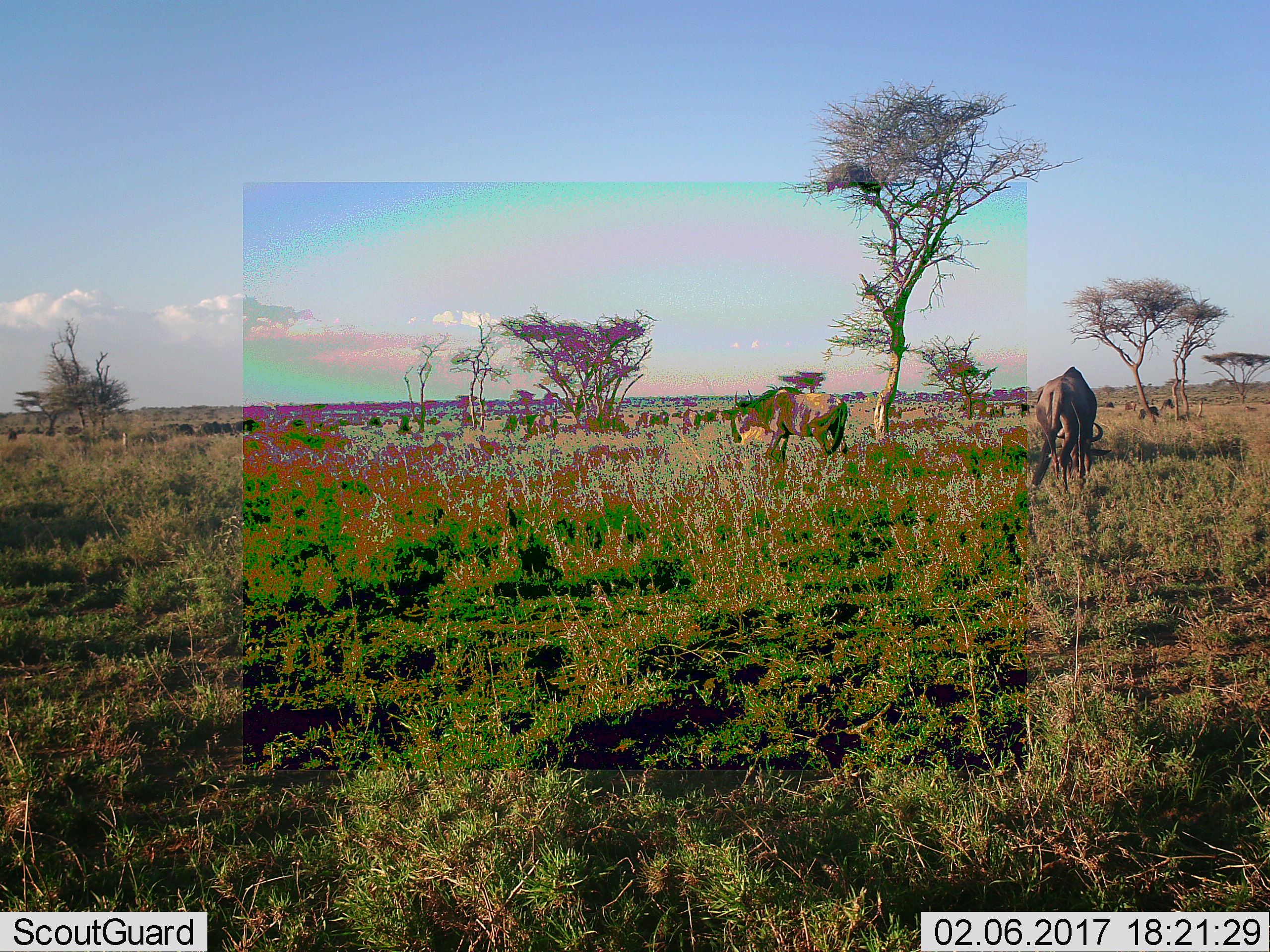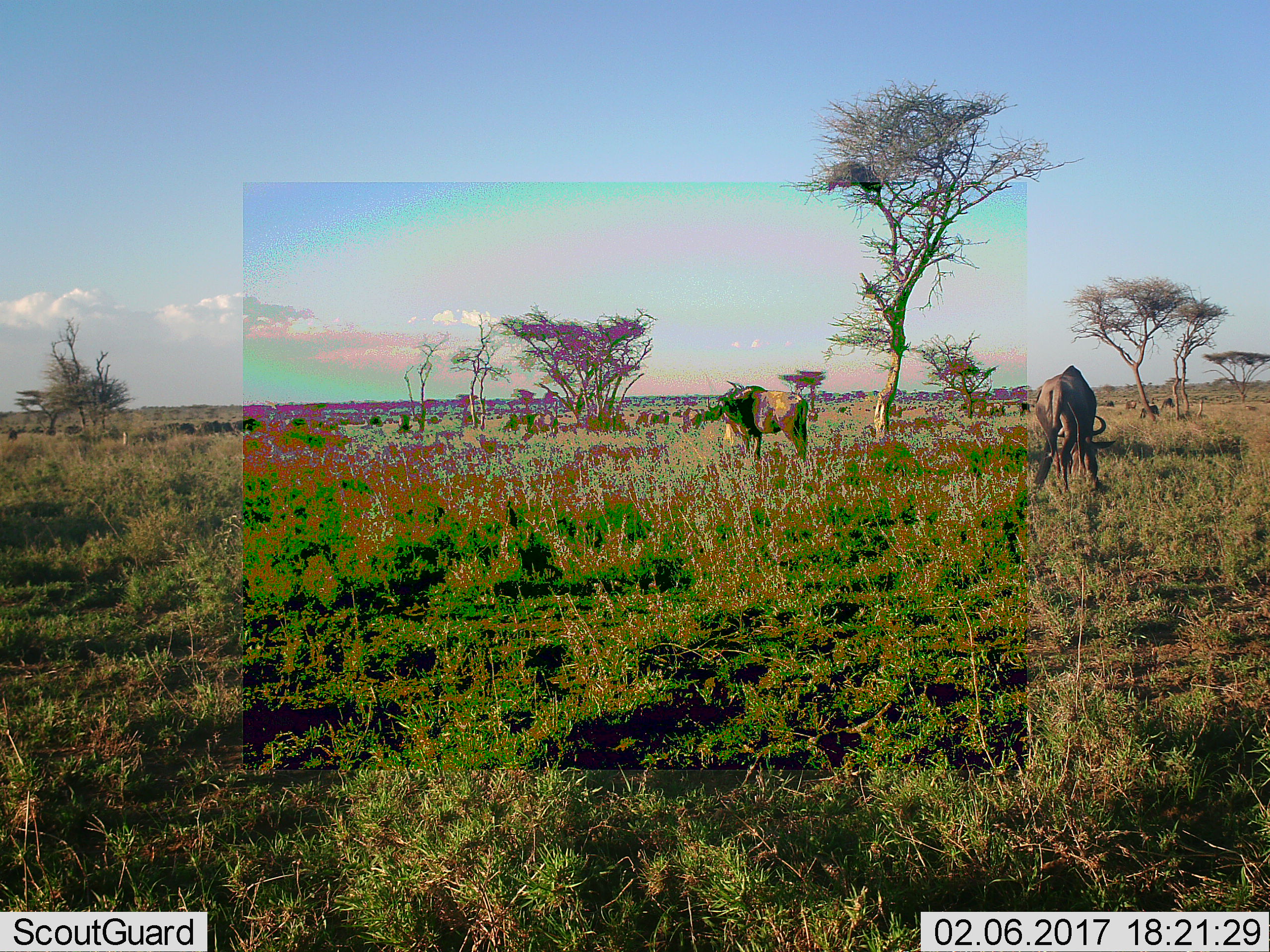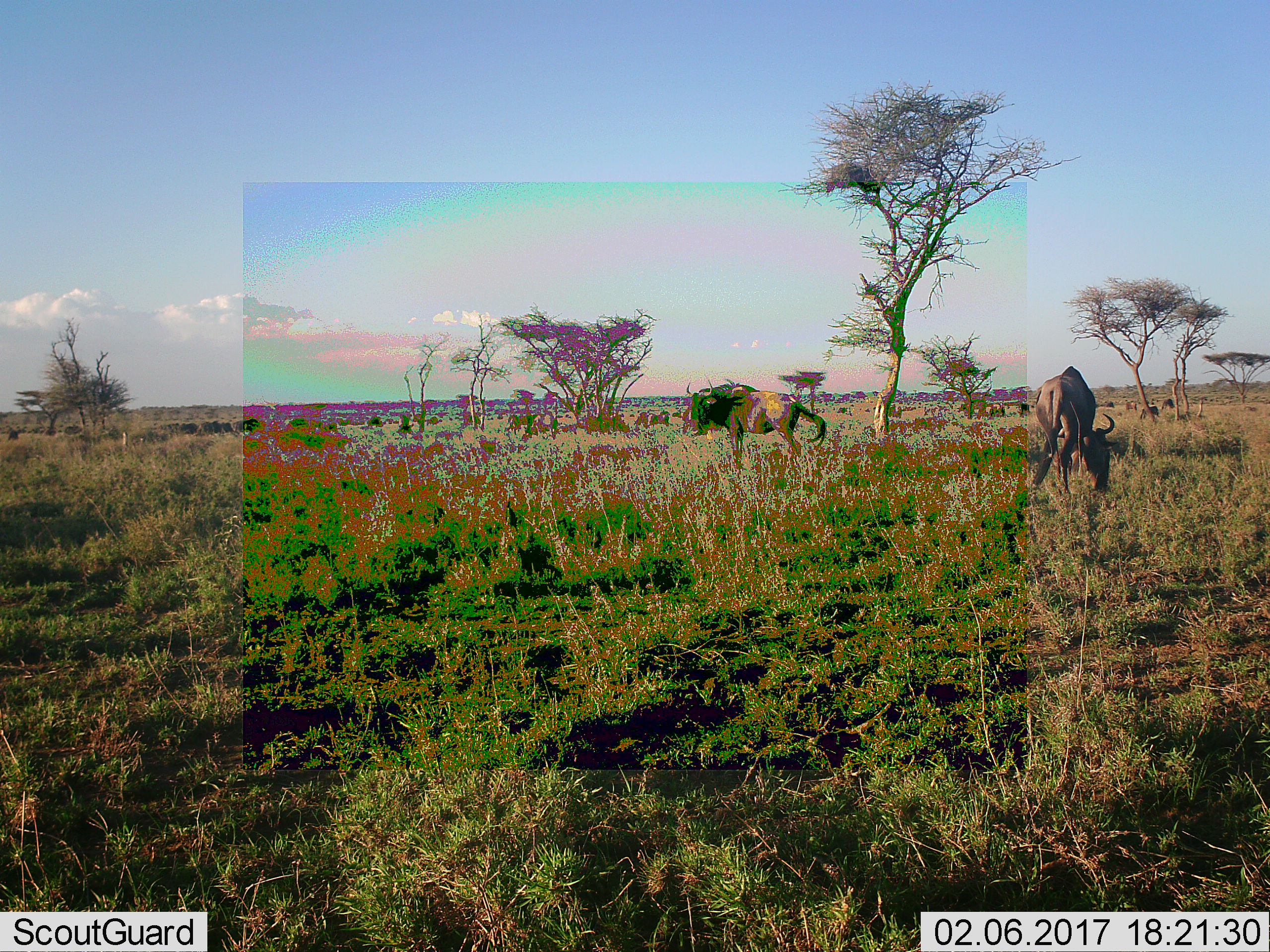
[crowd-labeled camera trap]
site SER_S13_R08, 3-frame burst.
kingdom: Animalia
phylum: Chordata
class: Mammalia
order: Artiodactyla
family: Bovidae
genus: Connochaetes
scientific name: Connochaetes taurinus taurinus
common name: blue wildebeest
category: wildebeestblue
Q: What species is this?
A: Wildebeestblue (blue wildebeest) (Connochaetes taurinus taurinus).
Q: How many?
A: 11-50.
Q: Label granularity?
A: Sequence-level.